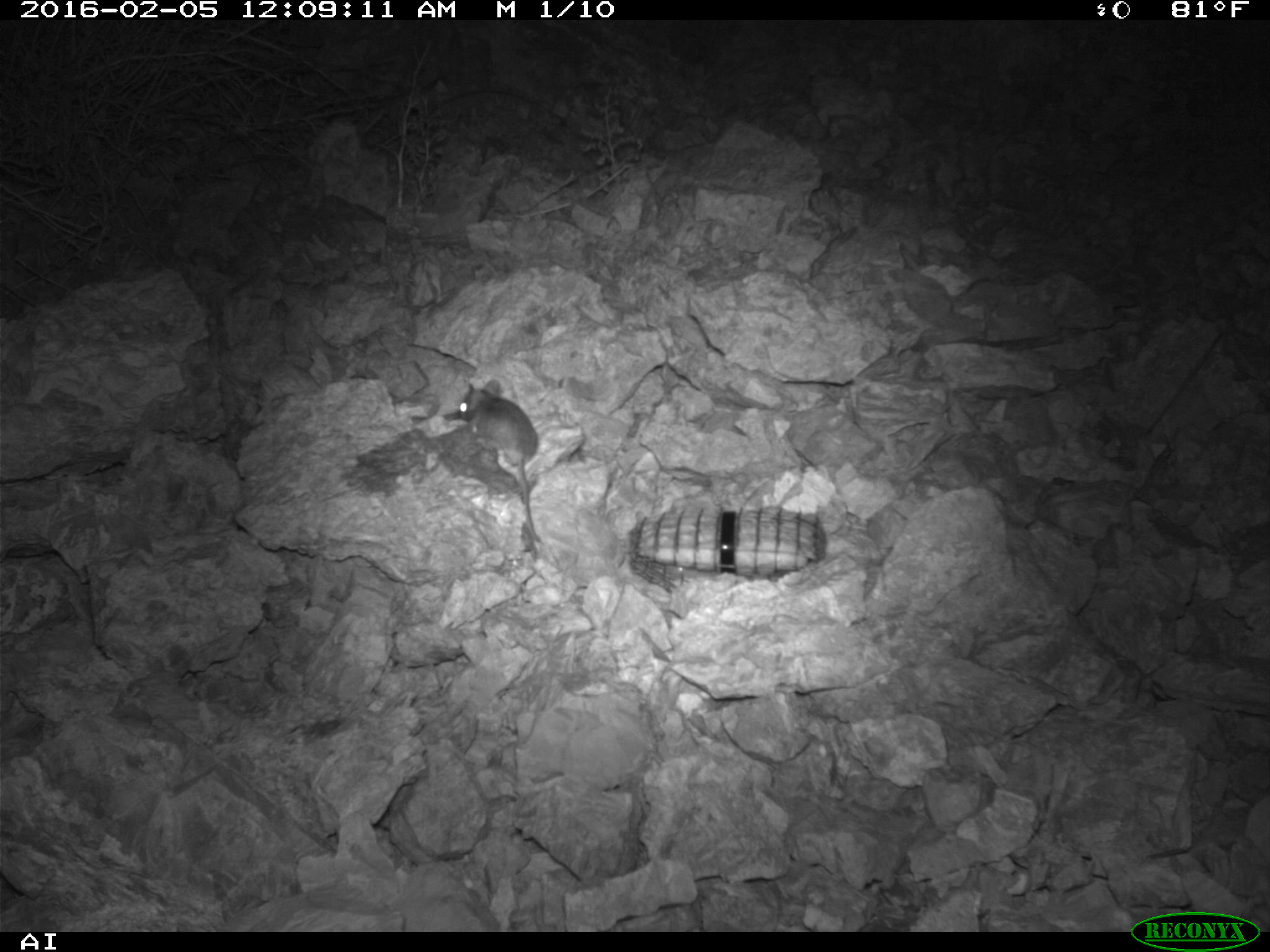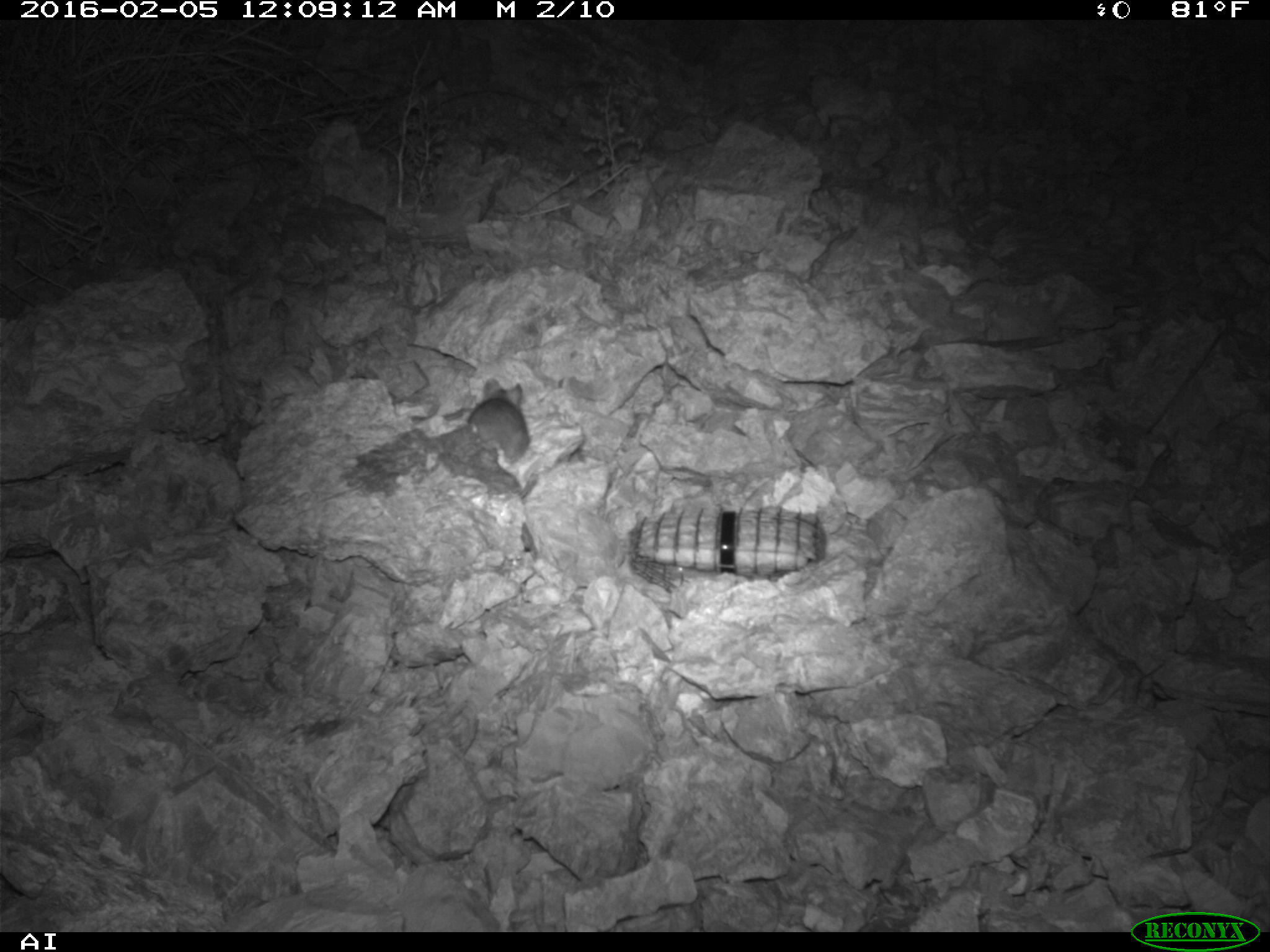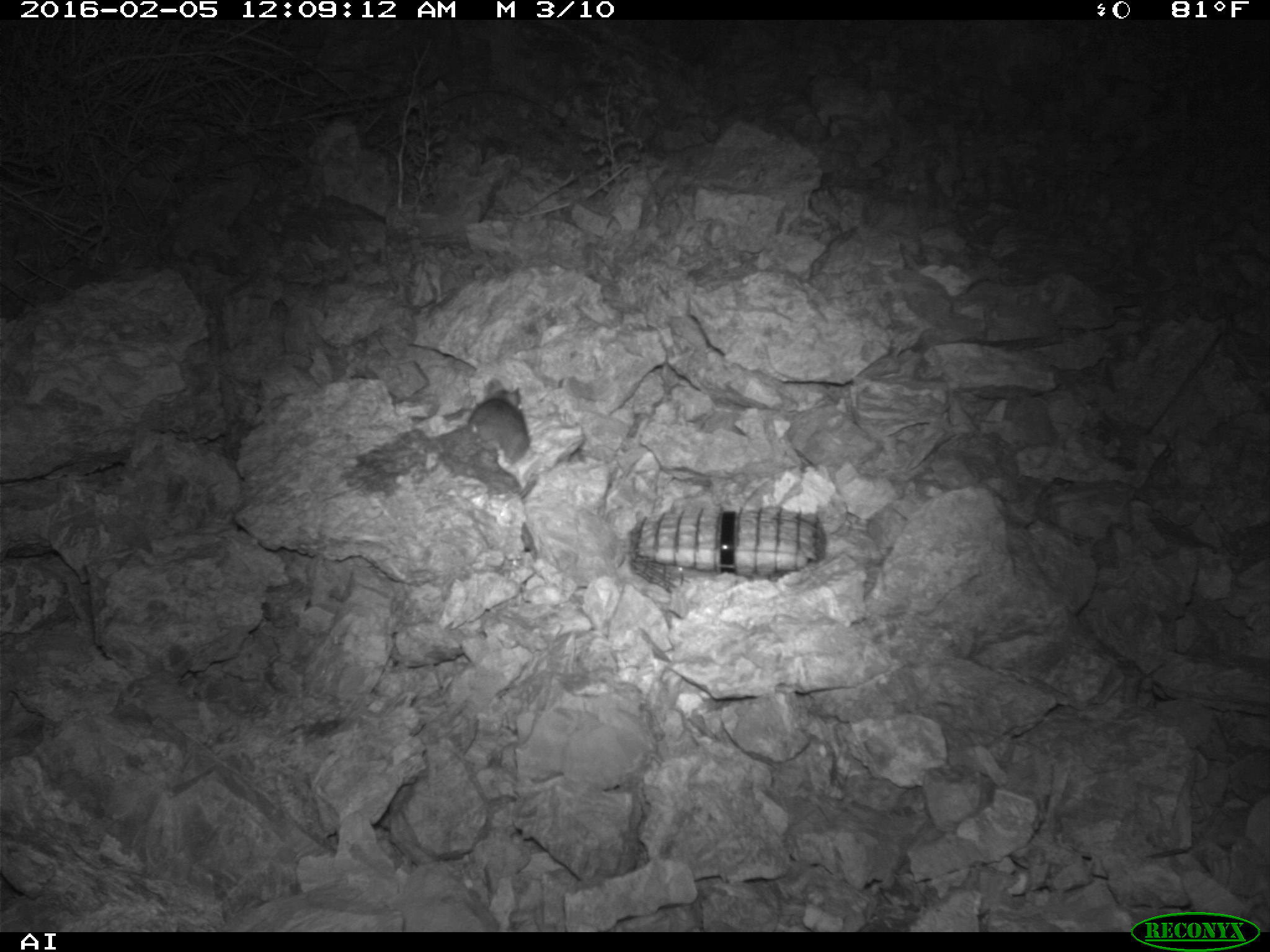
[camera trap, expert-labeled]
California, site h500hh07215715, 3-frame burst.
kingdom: Animalia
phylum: Chordata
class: Mammalia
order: Rodentia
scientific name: Rodentia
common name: rodent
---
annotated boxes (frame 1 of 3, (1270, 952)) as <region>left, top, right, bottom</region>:
rodent: <region>453, 379, 540, 539</region>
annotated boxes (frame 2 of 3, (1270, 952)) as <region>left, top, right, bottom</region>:
rodent: <region>467, 379, 529, 463</region>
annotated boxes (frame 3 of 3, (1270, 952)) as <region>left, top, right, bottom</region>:
rodent: <region>465, 377, 533, 469</region>